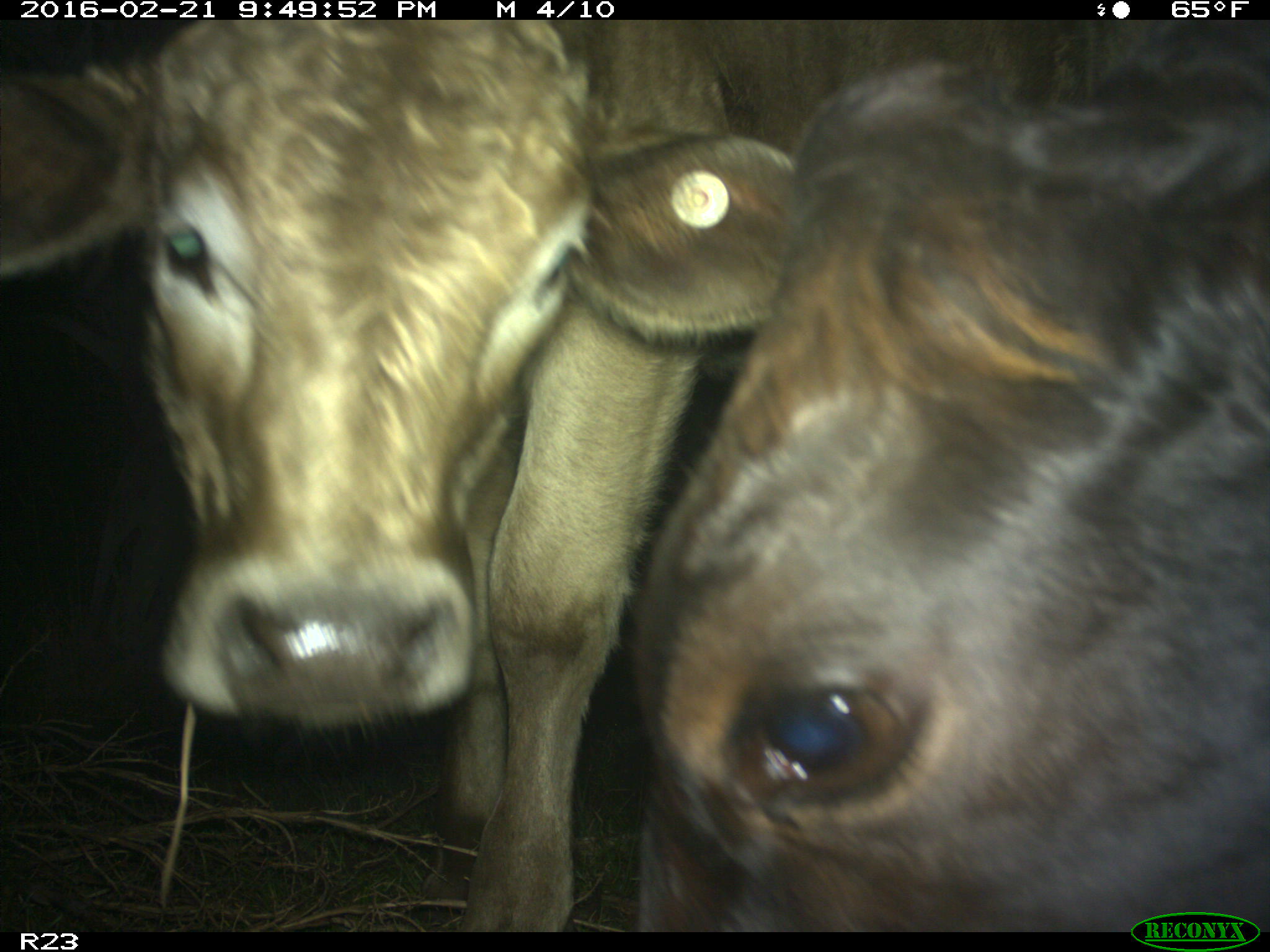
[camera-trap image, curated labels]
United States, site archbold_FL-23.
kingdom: Animalia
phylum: Chordata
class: Mammalia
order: Artiodactyla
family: Bovidae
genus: Bos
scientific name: Bos taurus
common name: domestic cow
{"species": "Bos taurus (domestic cow)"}